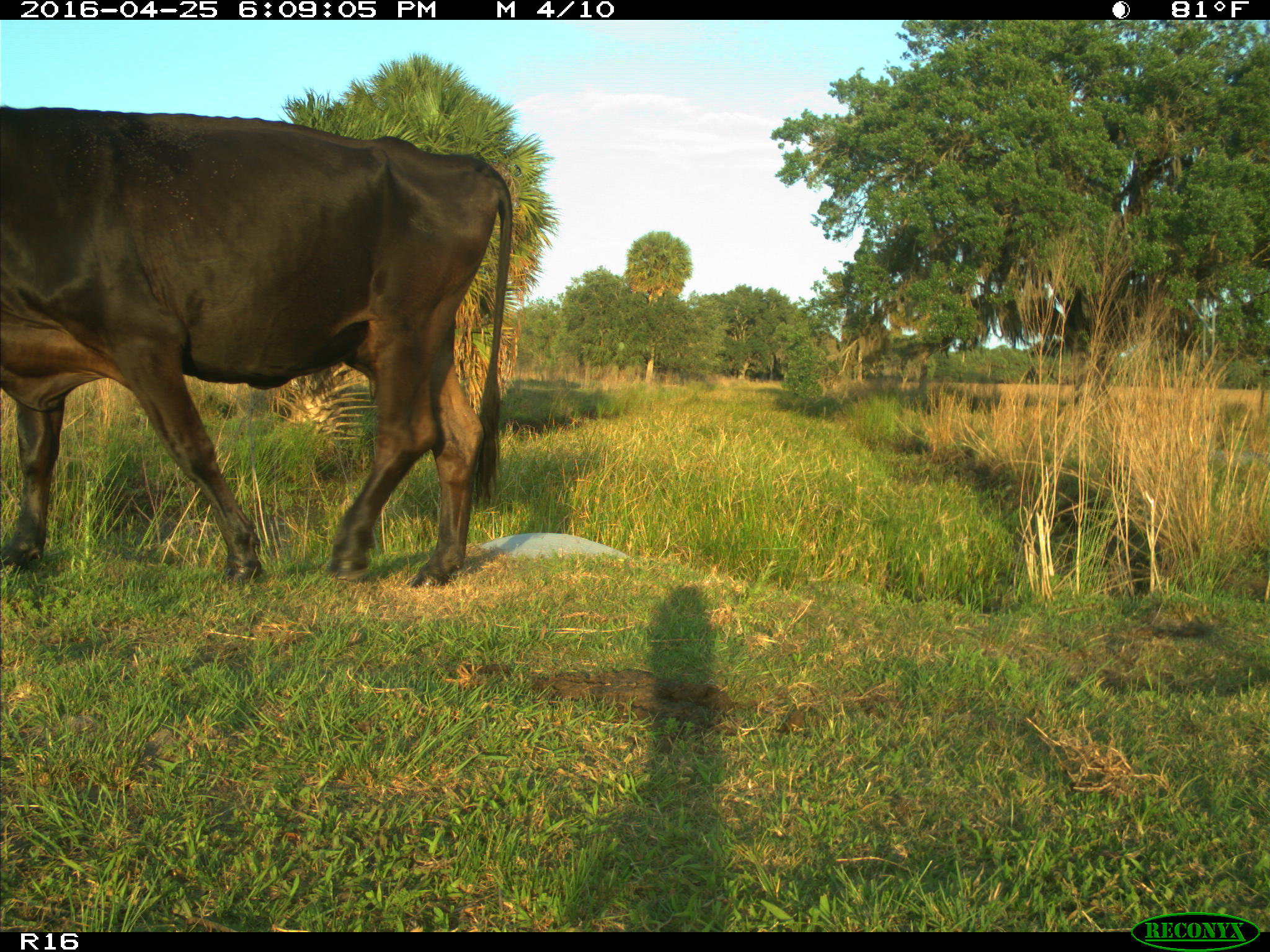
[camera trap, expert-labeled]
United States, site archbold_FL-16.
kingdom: Animalia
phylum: Chordata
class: Mammalia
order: Artiodactyla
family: Bovidae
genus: Bos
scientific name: Bos taurus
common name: domestic cow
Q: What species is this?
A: Bos taurus (domestic cow).